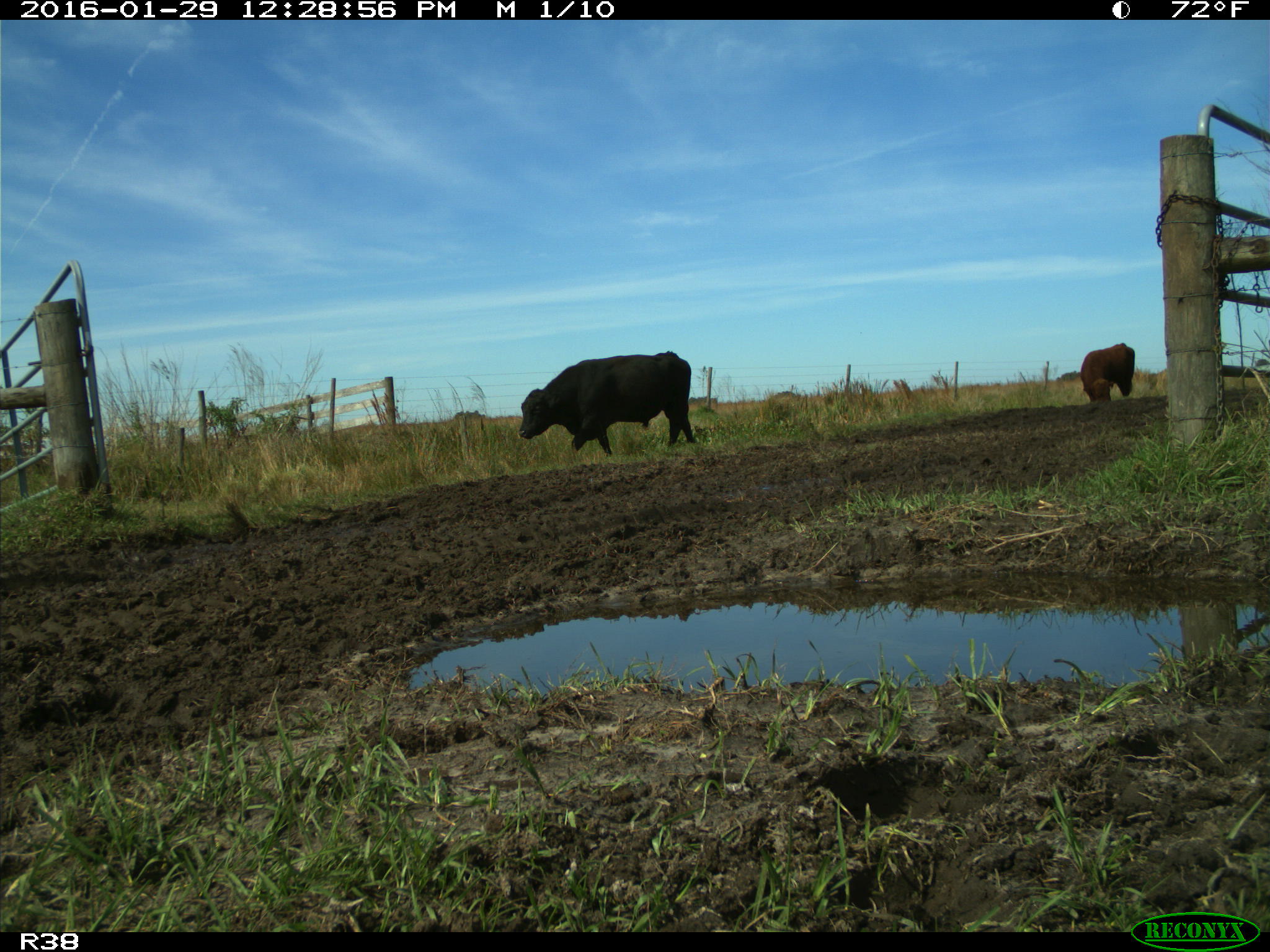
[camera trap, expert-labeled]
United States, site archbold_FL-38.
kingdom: Animalia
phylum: Chordata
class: Mammalia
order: Artiodactyla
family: Bovidae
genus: Bos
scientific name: Bos taurus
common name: domestic cow